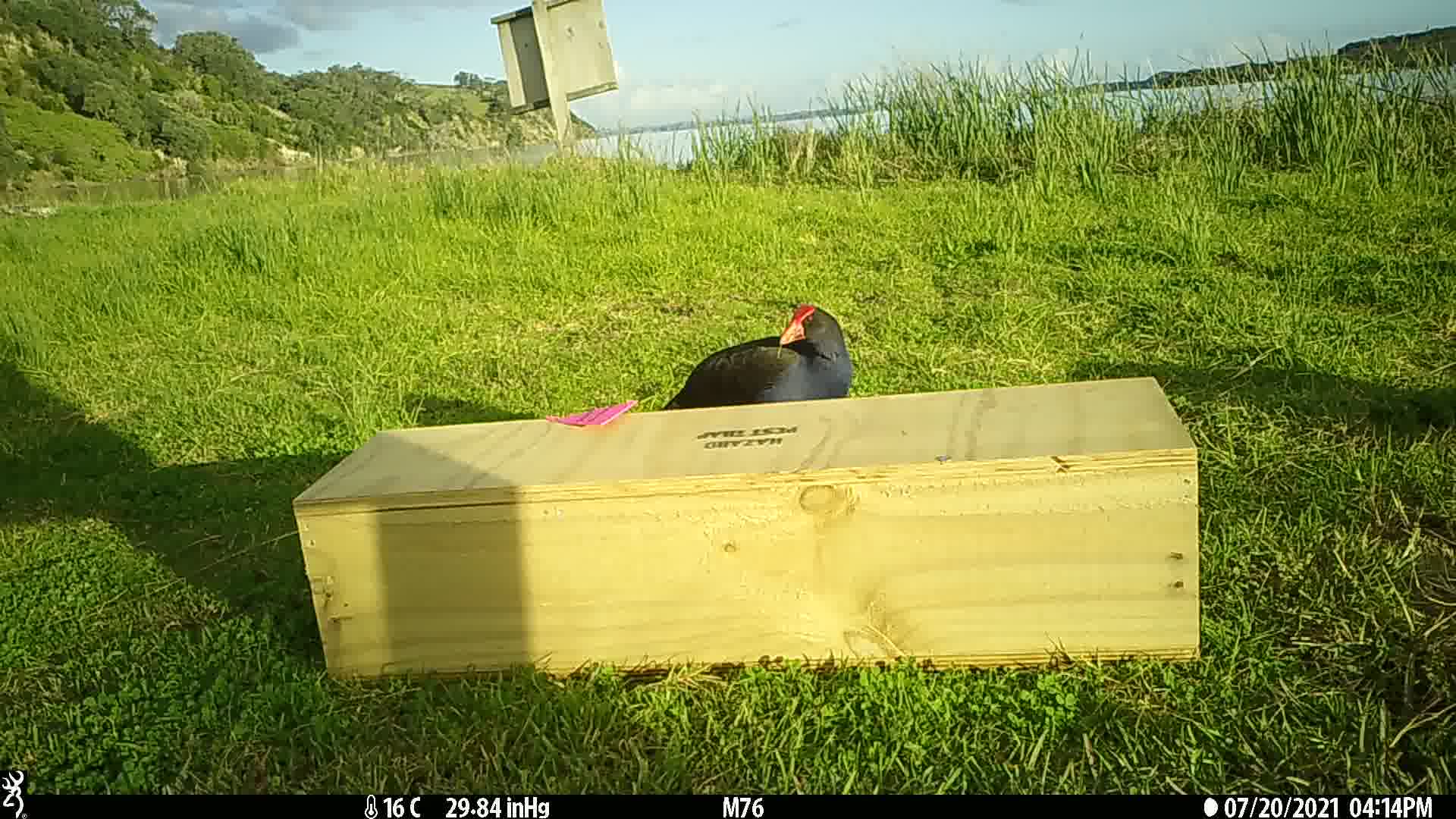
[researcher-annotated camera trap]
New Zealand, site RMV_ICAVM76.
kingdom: Animalia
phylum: Chordata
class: Aves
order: Gruiformes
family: Rallidae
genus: Porphyrio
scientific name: Porphyrio melanotus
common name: australasian swamphen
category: pukeko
Pukeko (australasian swamphen) (Porphyrio melanotus).